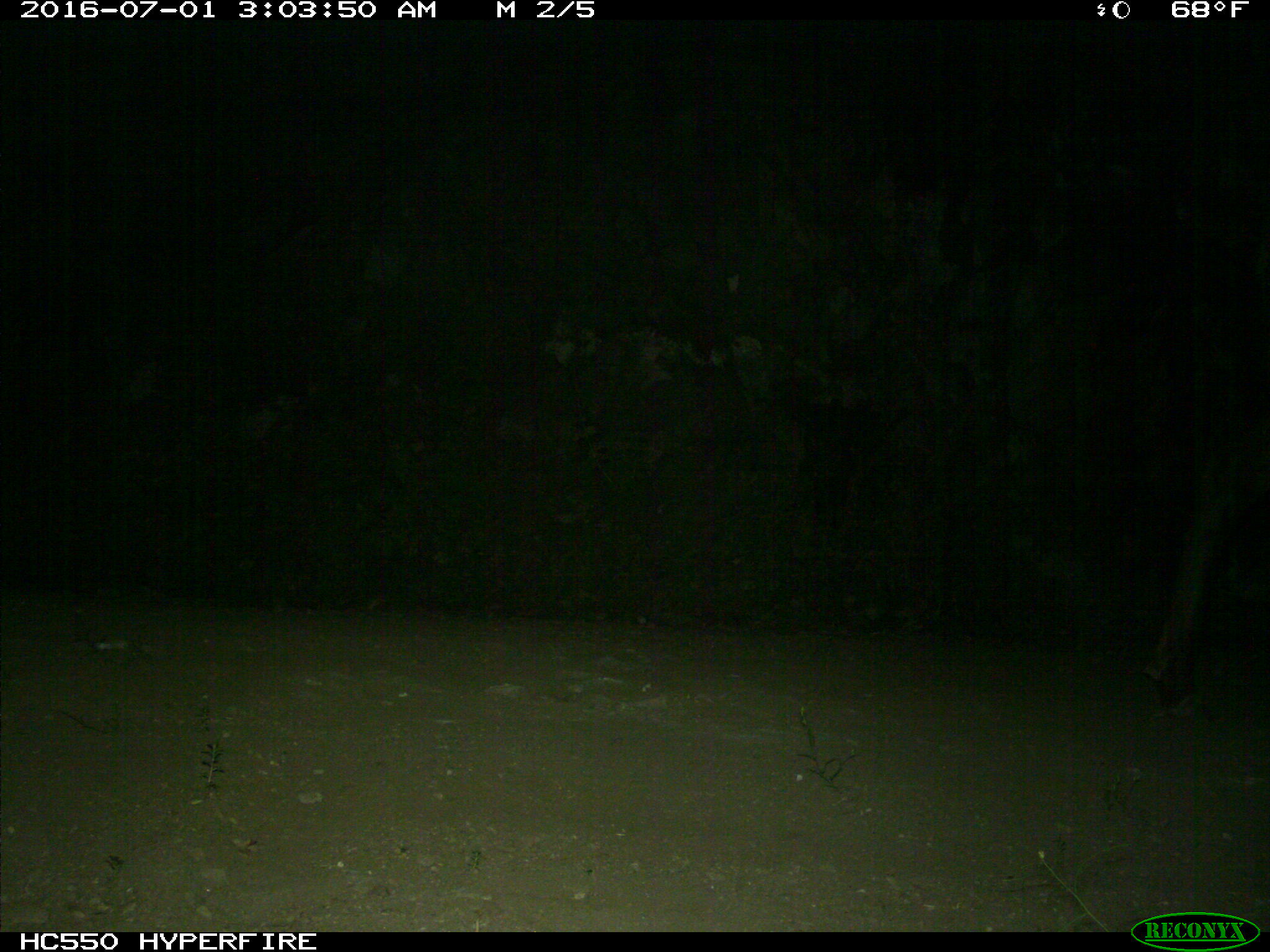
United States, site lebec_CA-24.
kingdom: Animalia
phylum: Chordata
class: Mammalia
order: Artiodactyla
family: Cervidae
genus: Cervus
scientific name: Cervus canadensis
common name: elk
Cervus canadensis (elk).